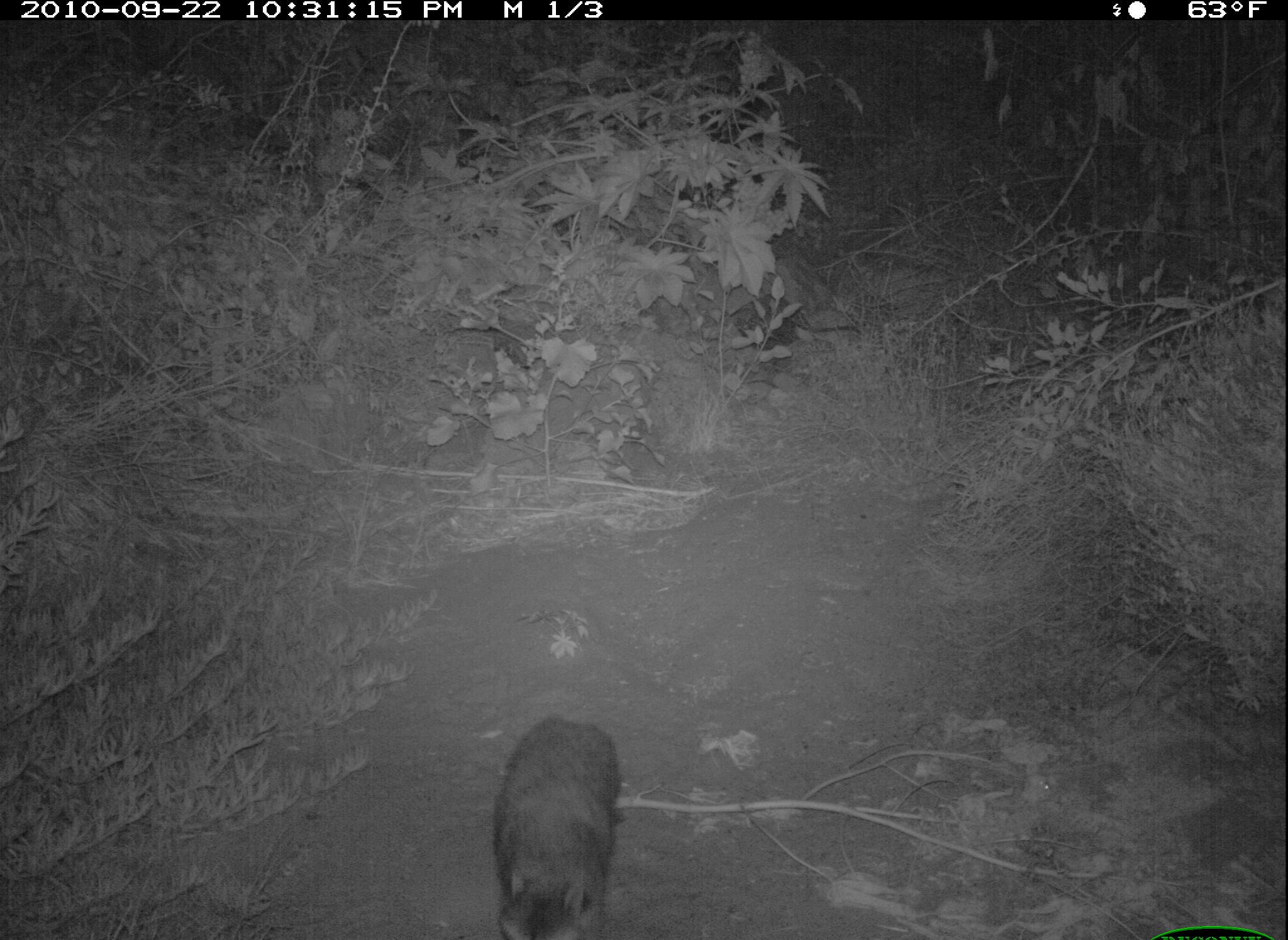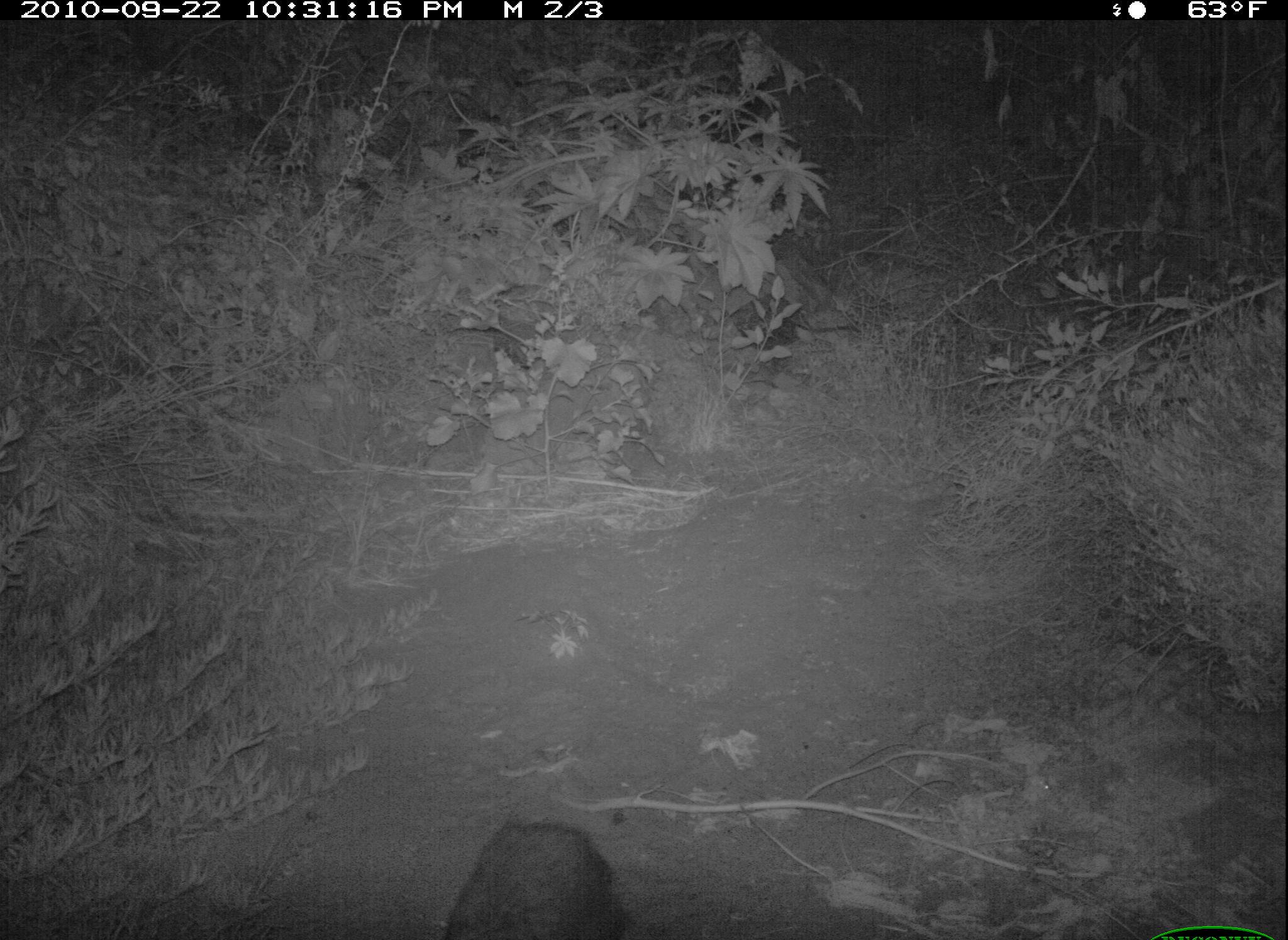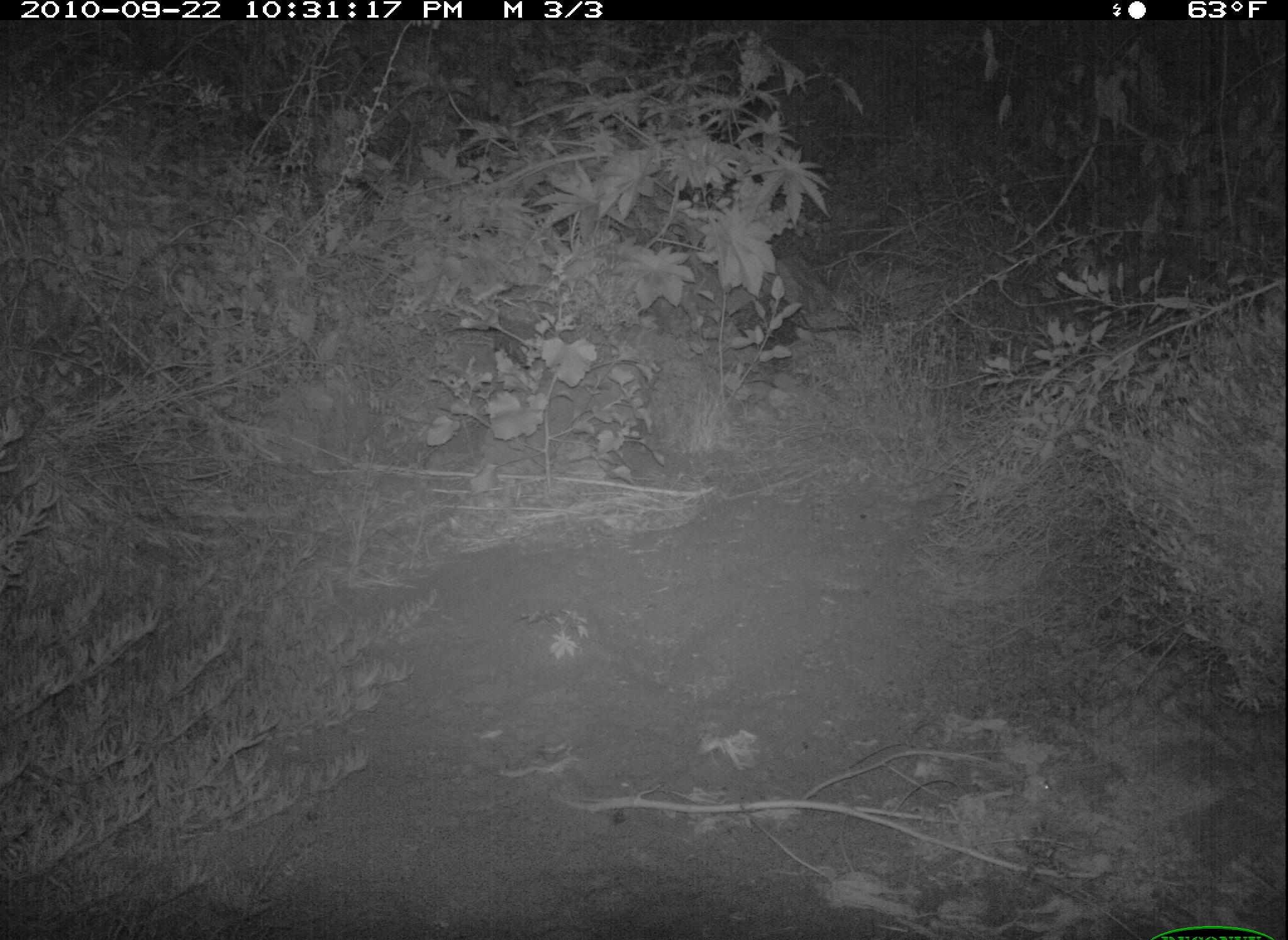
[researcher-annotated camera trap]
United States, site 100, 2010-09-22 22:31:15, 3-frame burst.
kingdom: Animalia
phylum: Chordata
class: Mammalia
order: Carnivora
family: Procyonidae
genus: Procyon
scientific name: Procyon lotor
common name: raccoon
Raccoon (Procyon lotor).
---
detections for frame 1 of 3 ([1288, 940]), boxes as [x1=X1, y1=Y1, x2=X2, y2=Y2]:
raccoon: [x1=489, y1=709, x2=628, y2=940]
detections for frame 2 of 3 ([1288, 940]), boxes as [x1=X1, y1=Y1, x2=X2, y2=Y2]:
raccoon: [x1=431, y1=809, x2=652, y2=940]